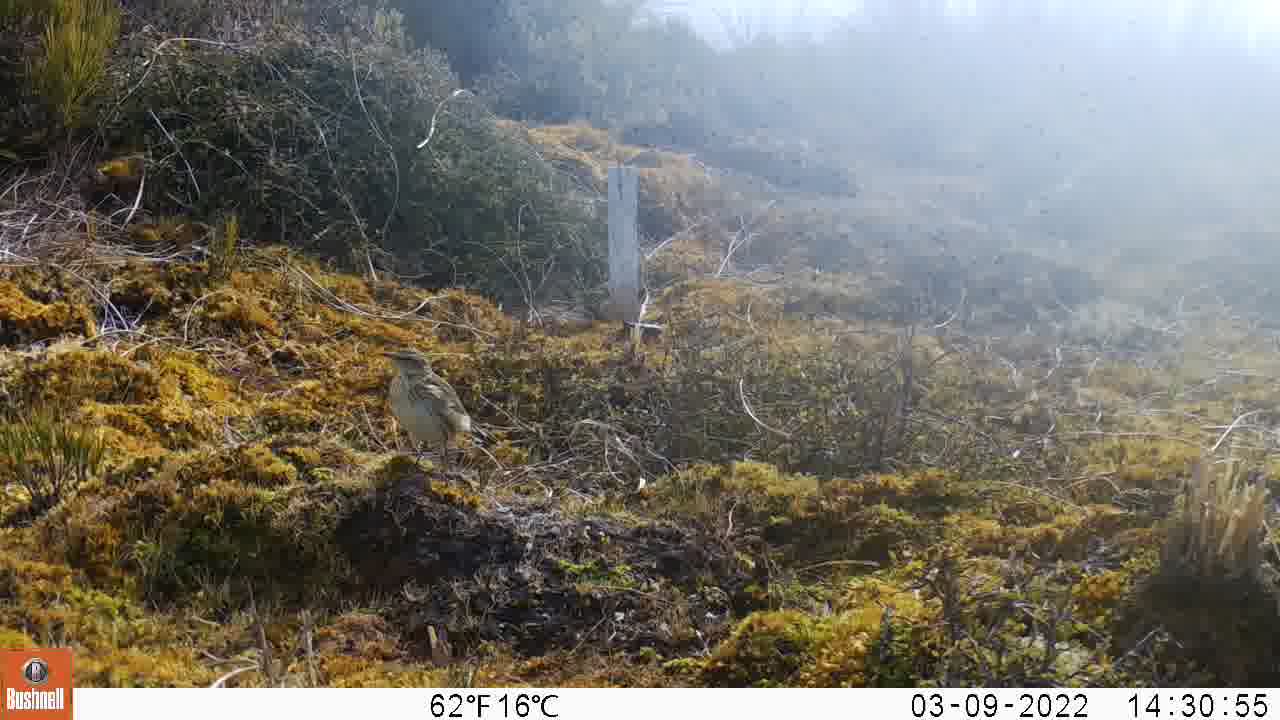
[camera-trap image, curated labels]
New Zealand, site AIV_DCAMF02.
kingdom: Animalia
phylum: Chordata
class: Aves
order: Passeriformes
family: Motacillidae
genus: Anthus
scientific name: Anthus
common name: pipit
Pipit (Anthus).